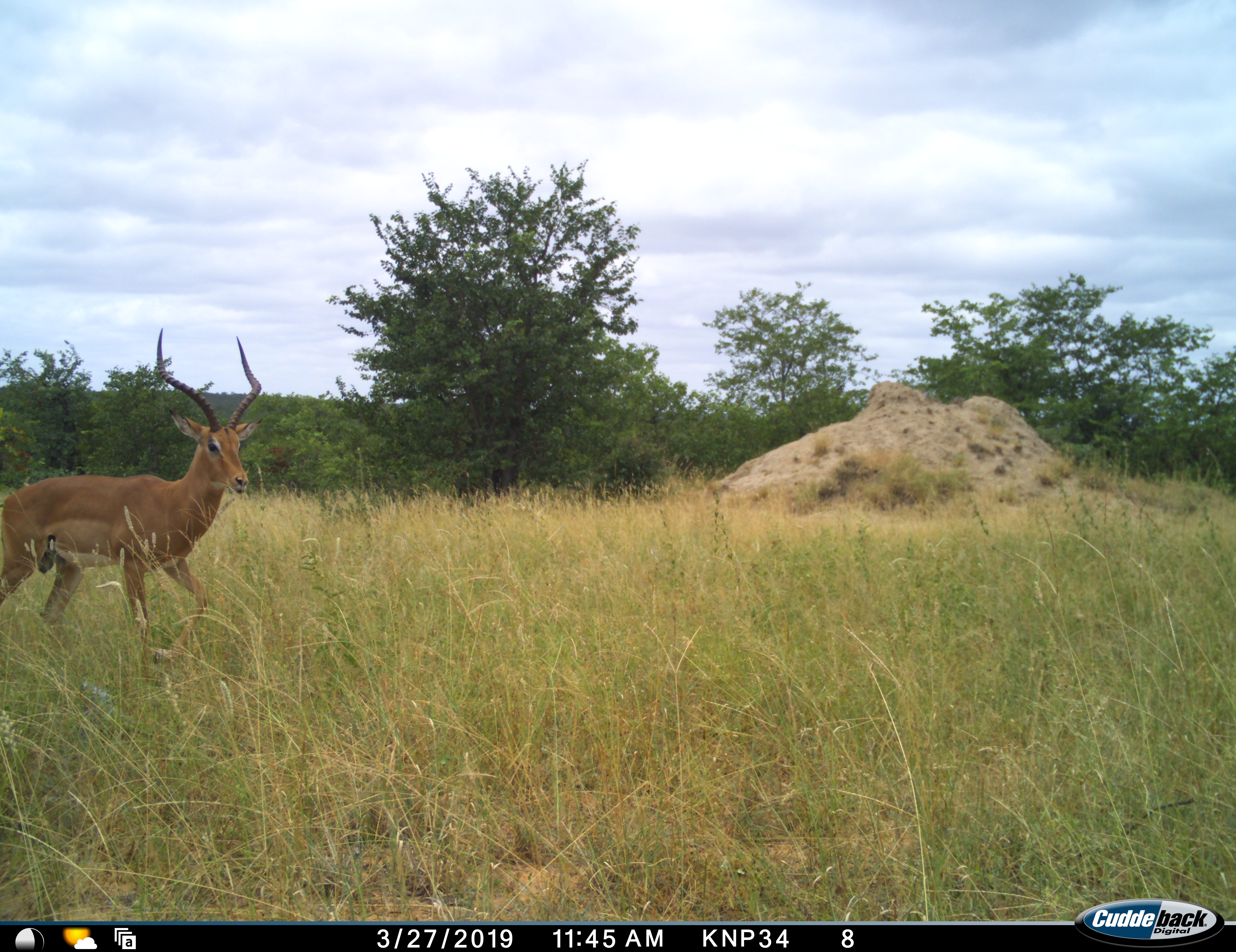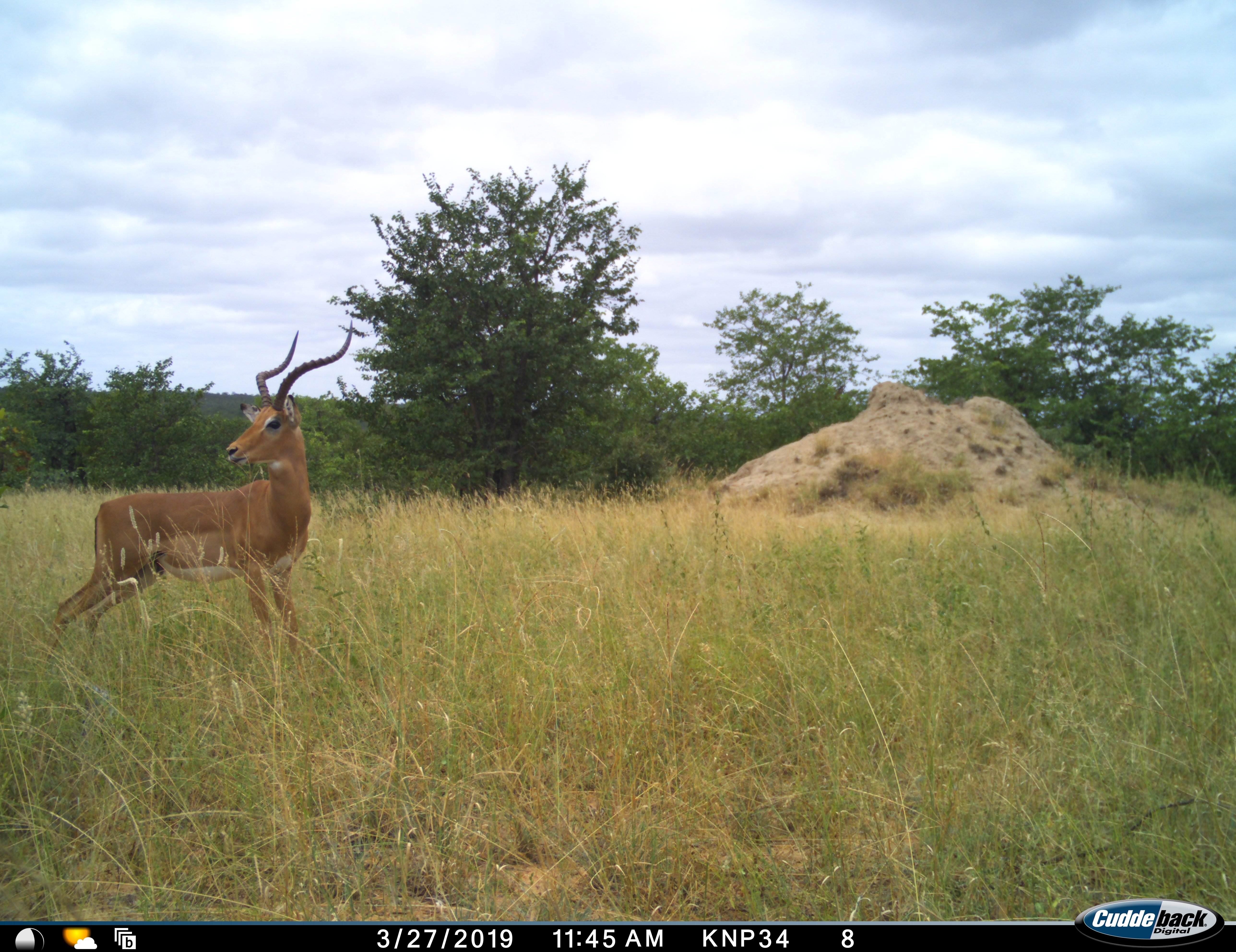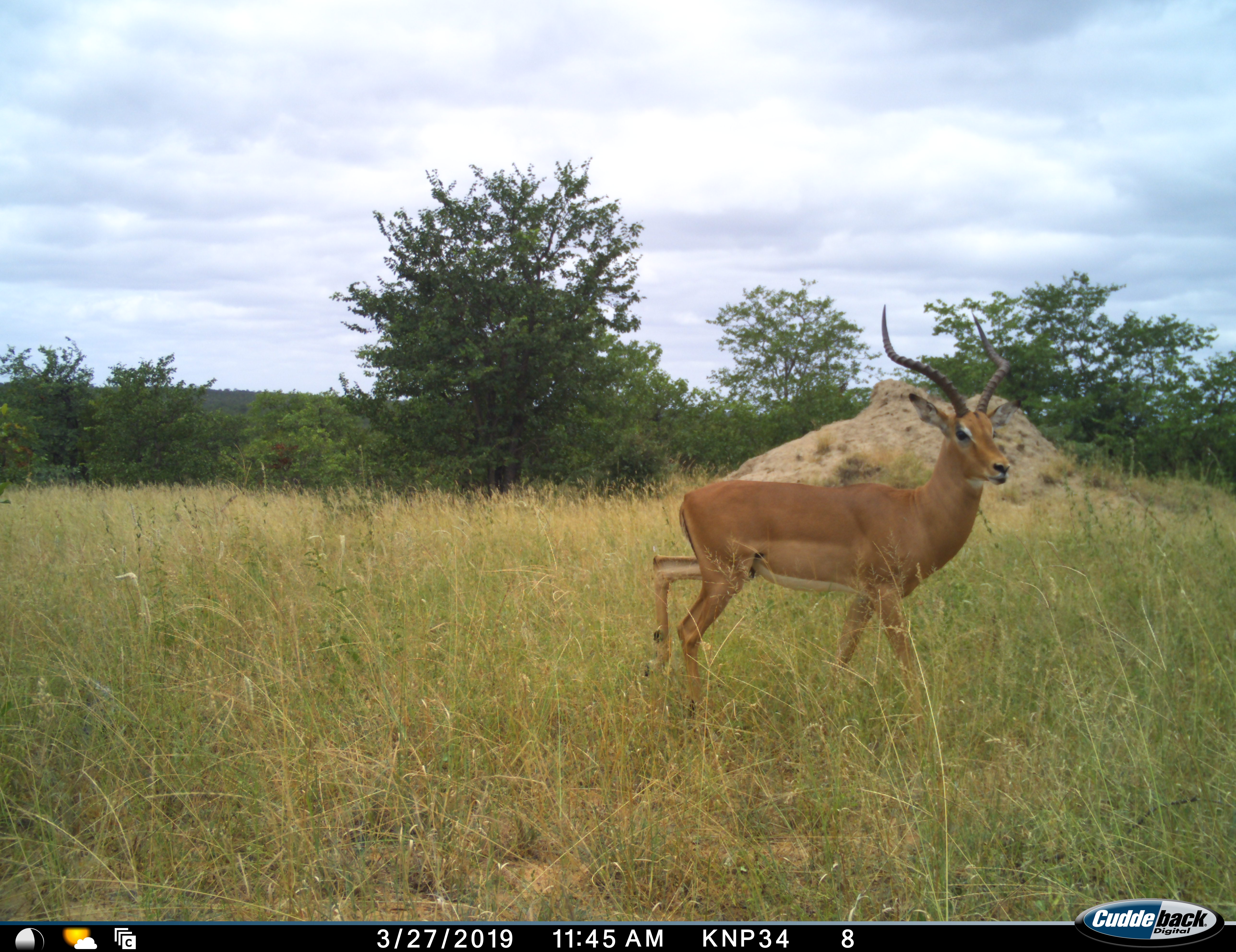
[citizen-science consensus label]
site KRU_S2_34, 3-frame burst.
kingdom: Animalia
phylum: Chordata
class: Mammalia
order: Artiodactyla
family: Bovidae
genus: Aepyceros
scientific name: Aepyceros melampus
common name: impala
Impala (Aepyceros melampus), count 1. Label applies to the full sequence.